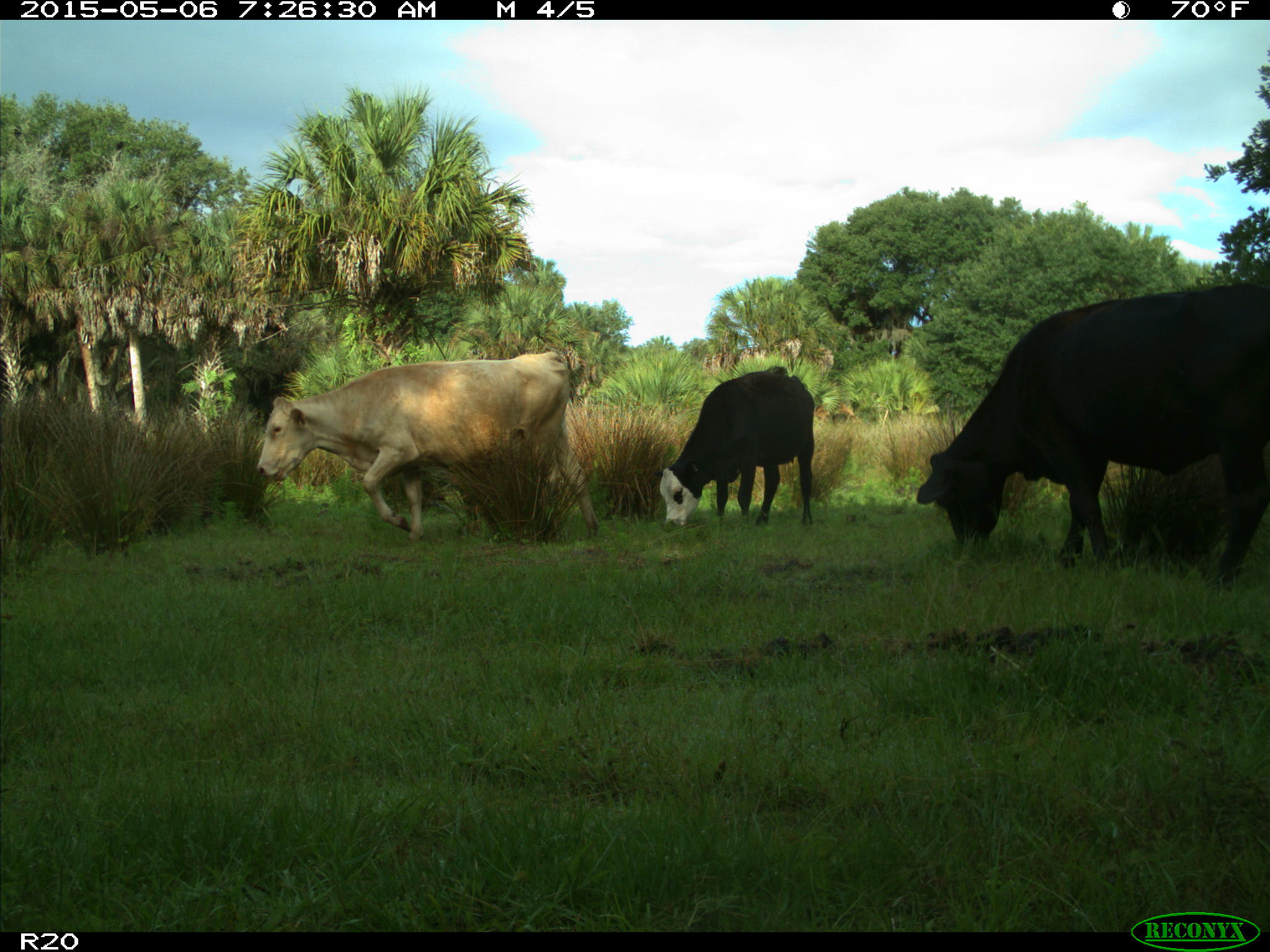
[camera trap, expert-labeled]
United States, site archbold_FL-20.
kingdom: Animalia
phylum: Chordata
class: Mammalia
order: Artiodactyla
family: Bovidae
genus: Bos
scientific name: Bos taurus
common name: domestic cow